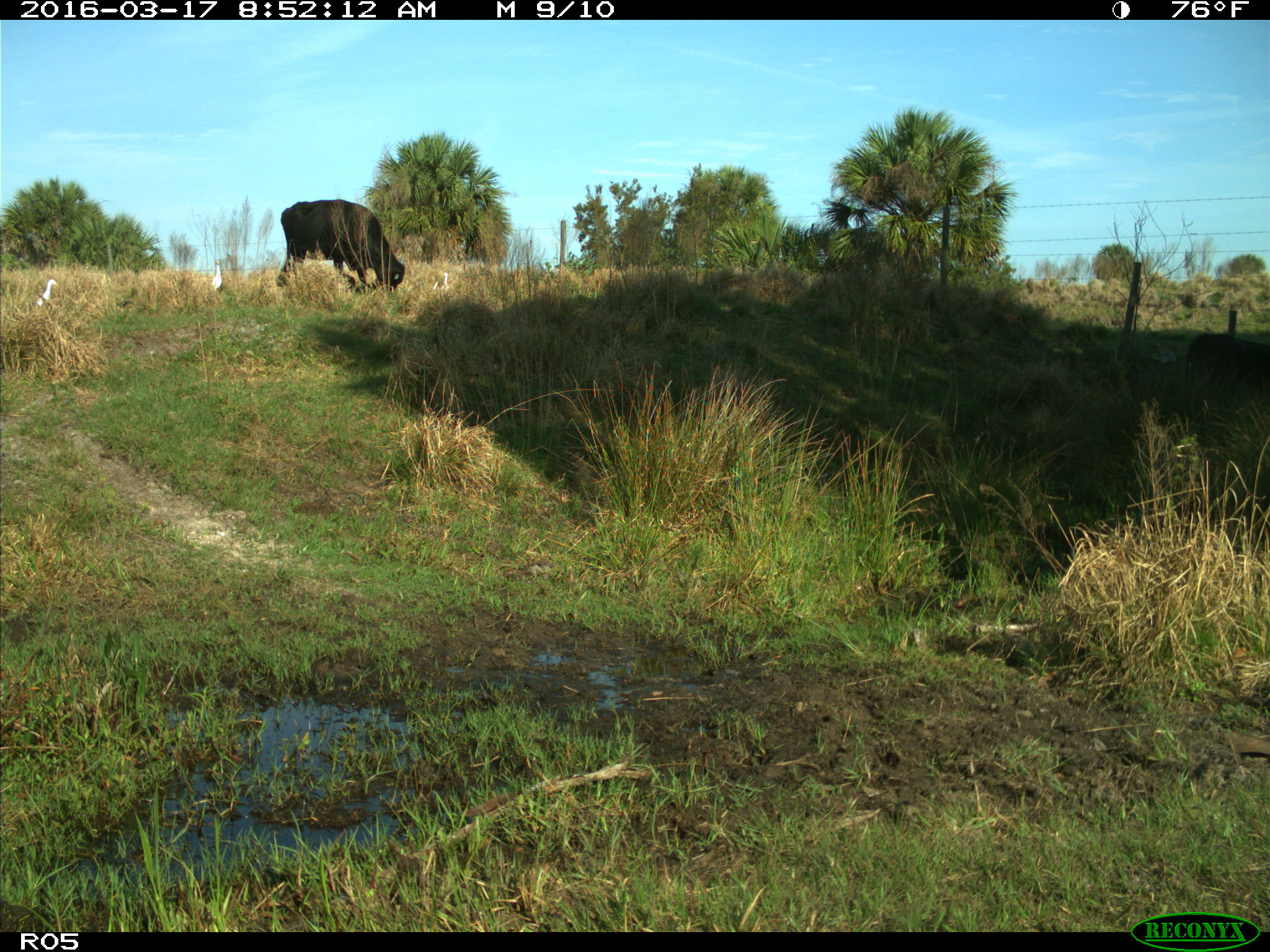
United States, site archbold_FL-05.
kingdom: Animalia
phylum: Chordata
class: Mammalia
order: Artiodactyla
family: Bovidae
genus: Bos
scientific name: Bos taurus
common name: domestic cow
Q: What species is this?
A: Bos taurus (domestic cow).